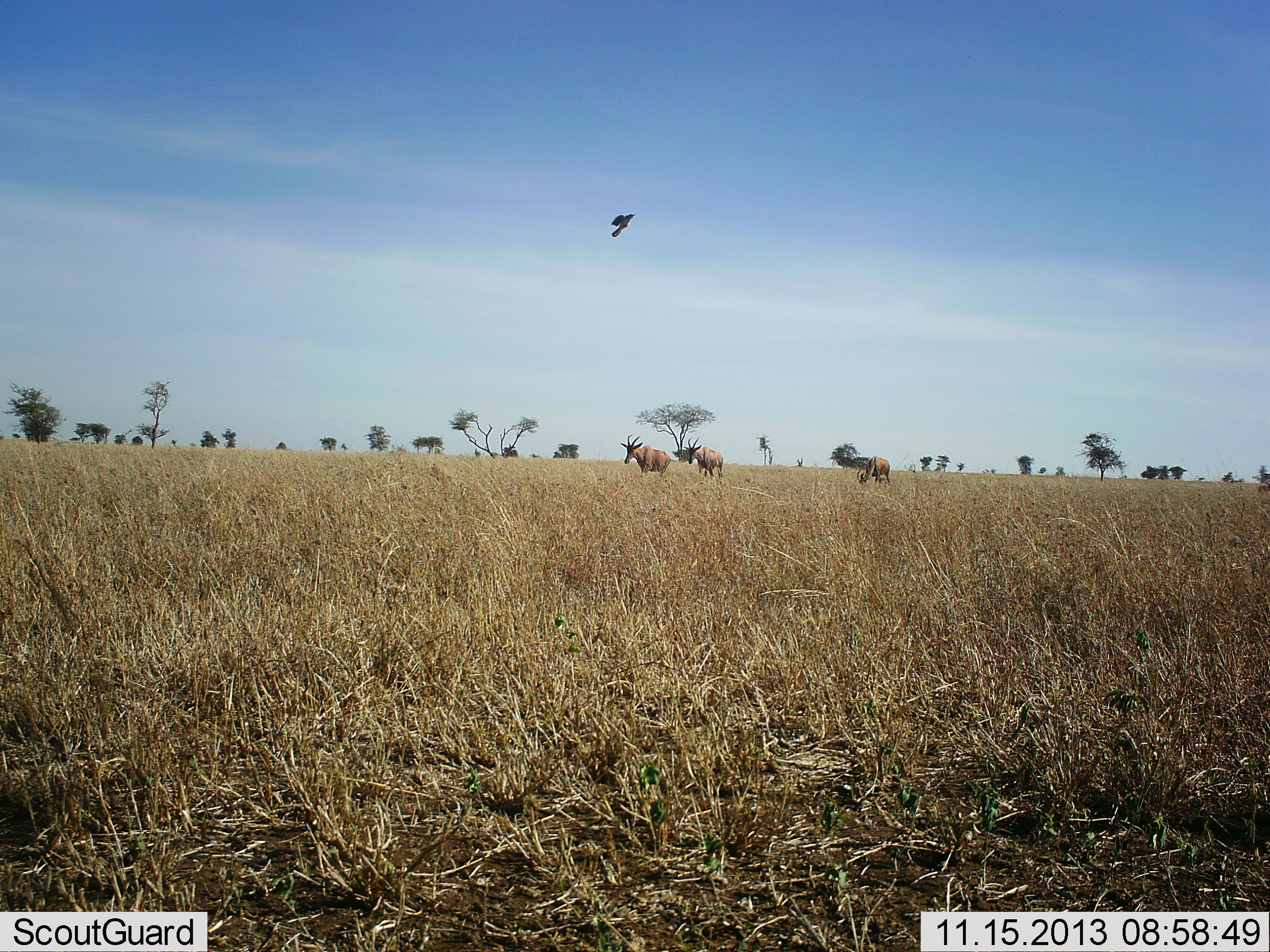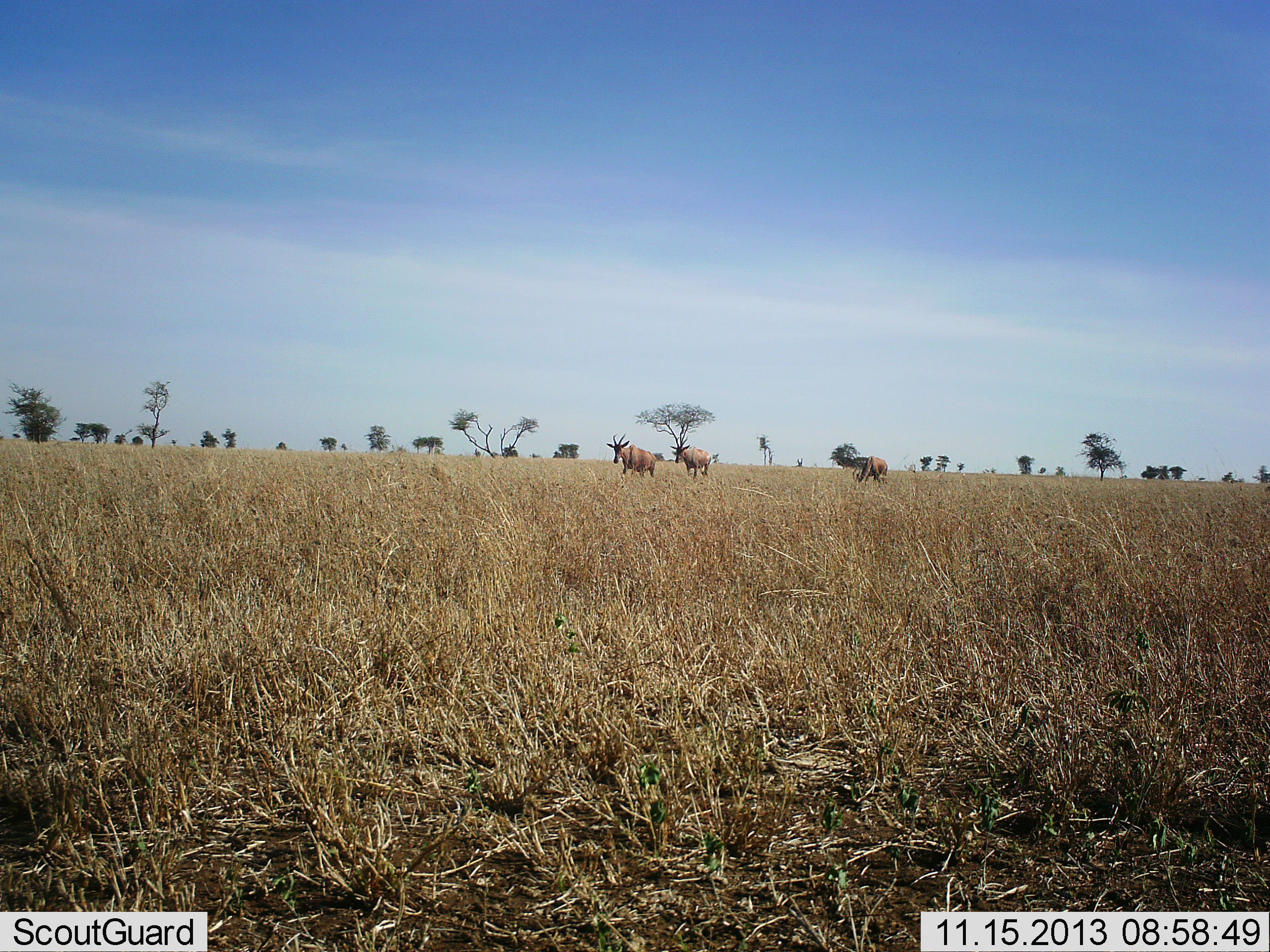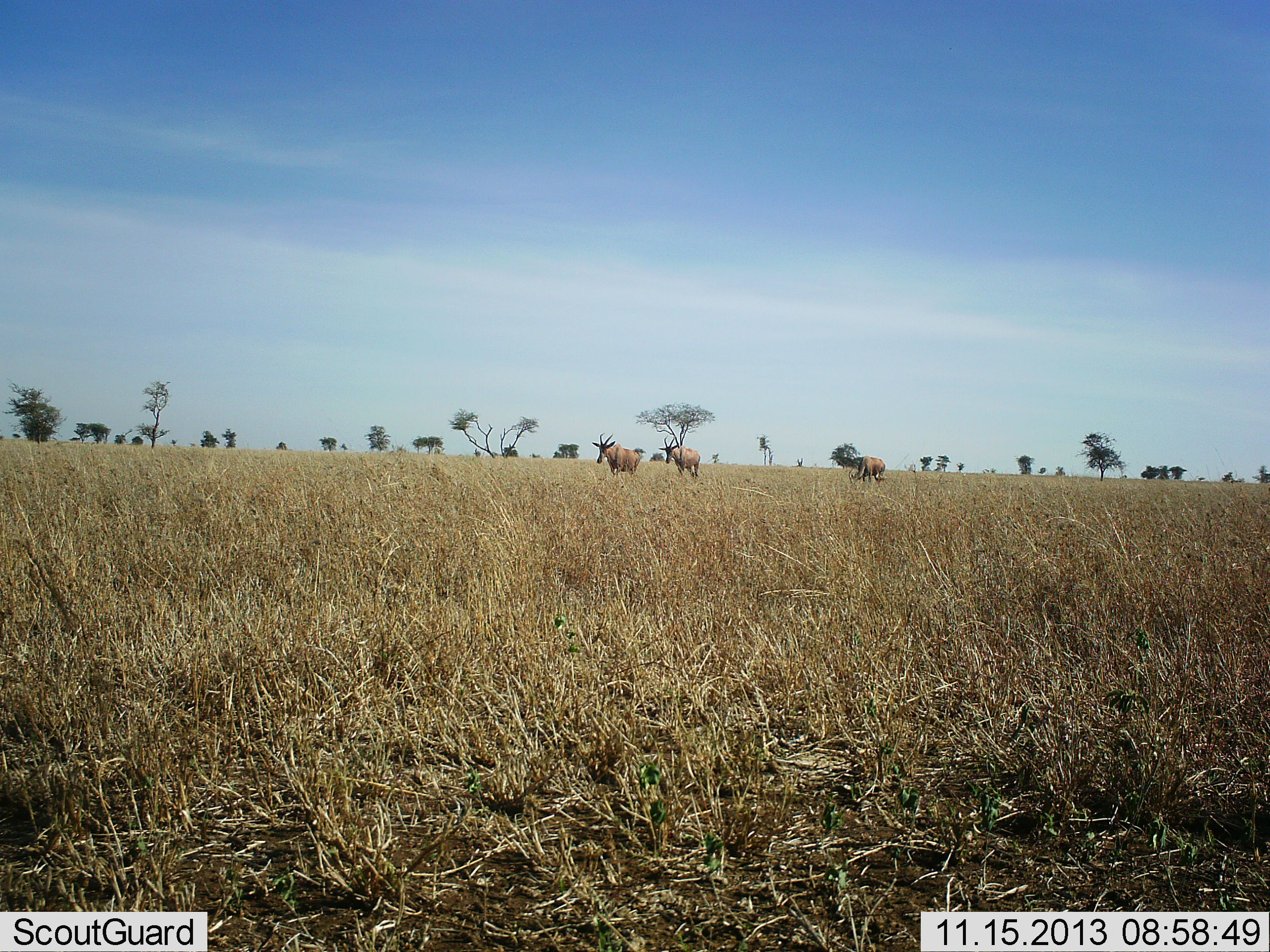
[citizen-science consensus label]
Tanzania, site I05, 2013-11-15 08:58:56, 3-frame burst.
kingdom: Animalia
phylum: Chordata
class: Aves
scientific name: Aves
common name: bird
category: otherbird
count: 1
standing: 0%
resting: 0%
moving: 100%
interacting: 0%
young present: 0%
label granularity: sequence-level